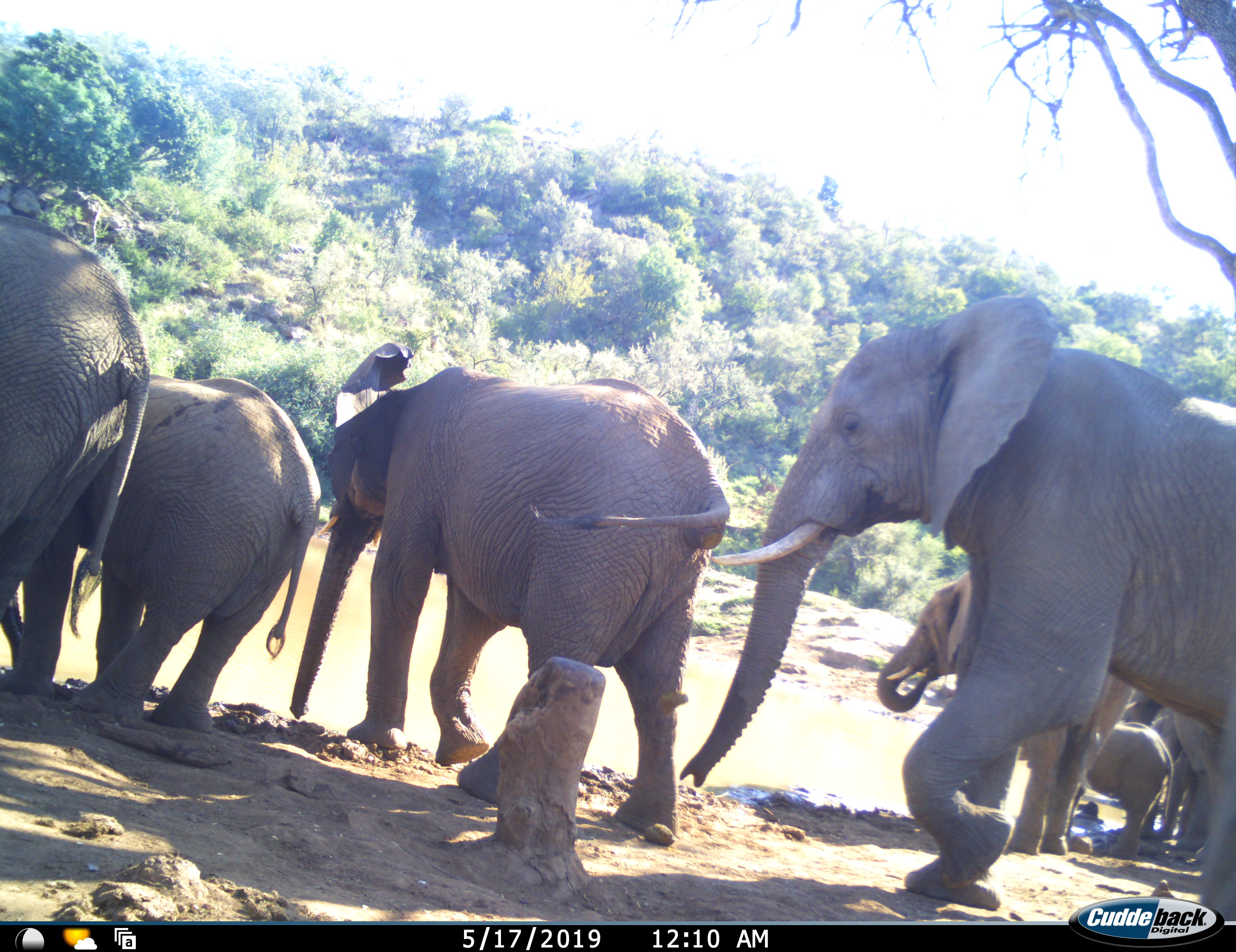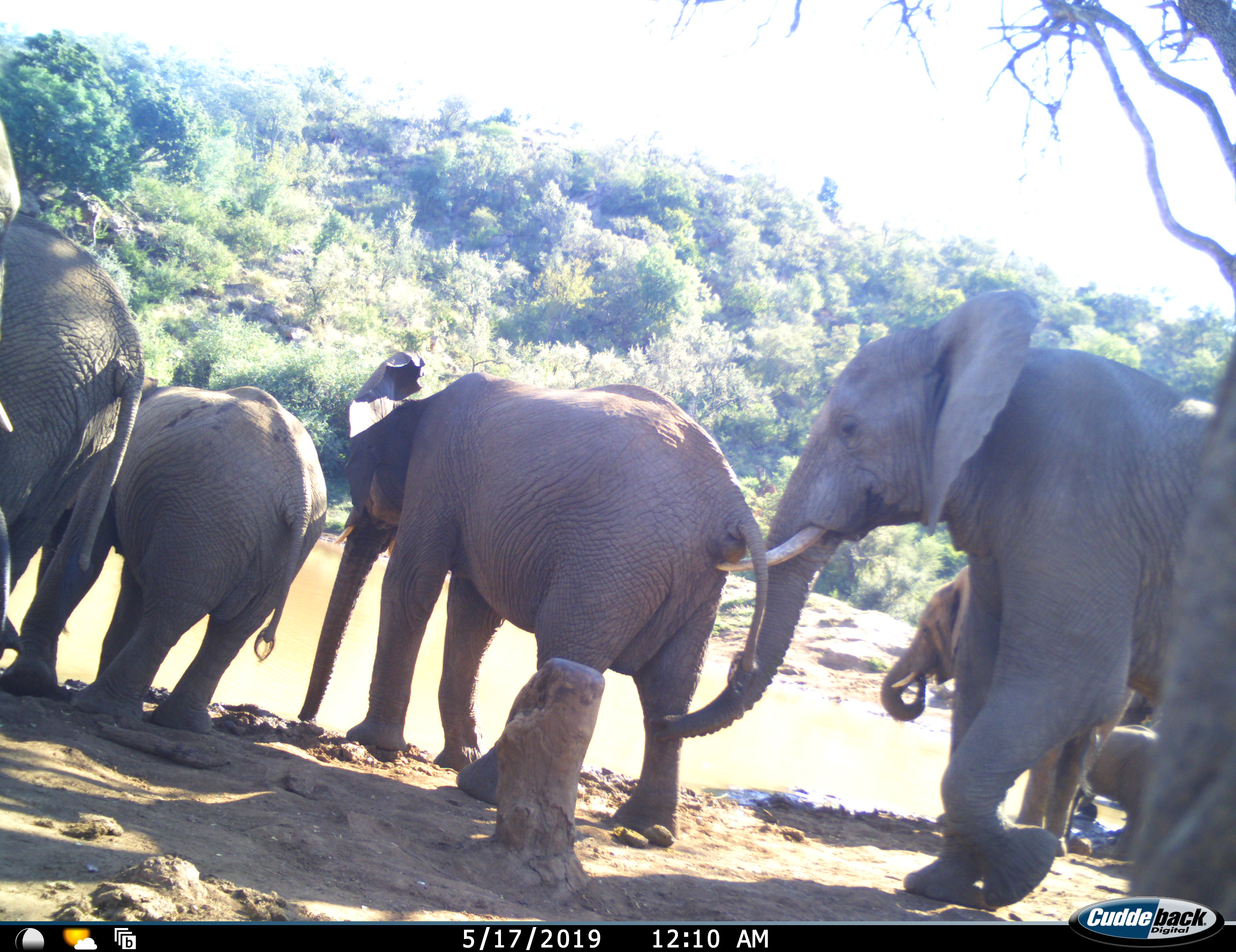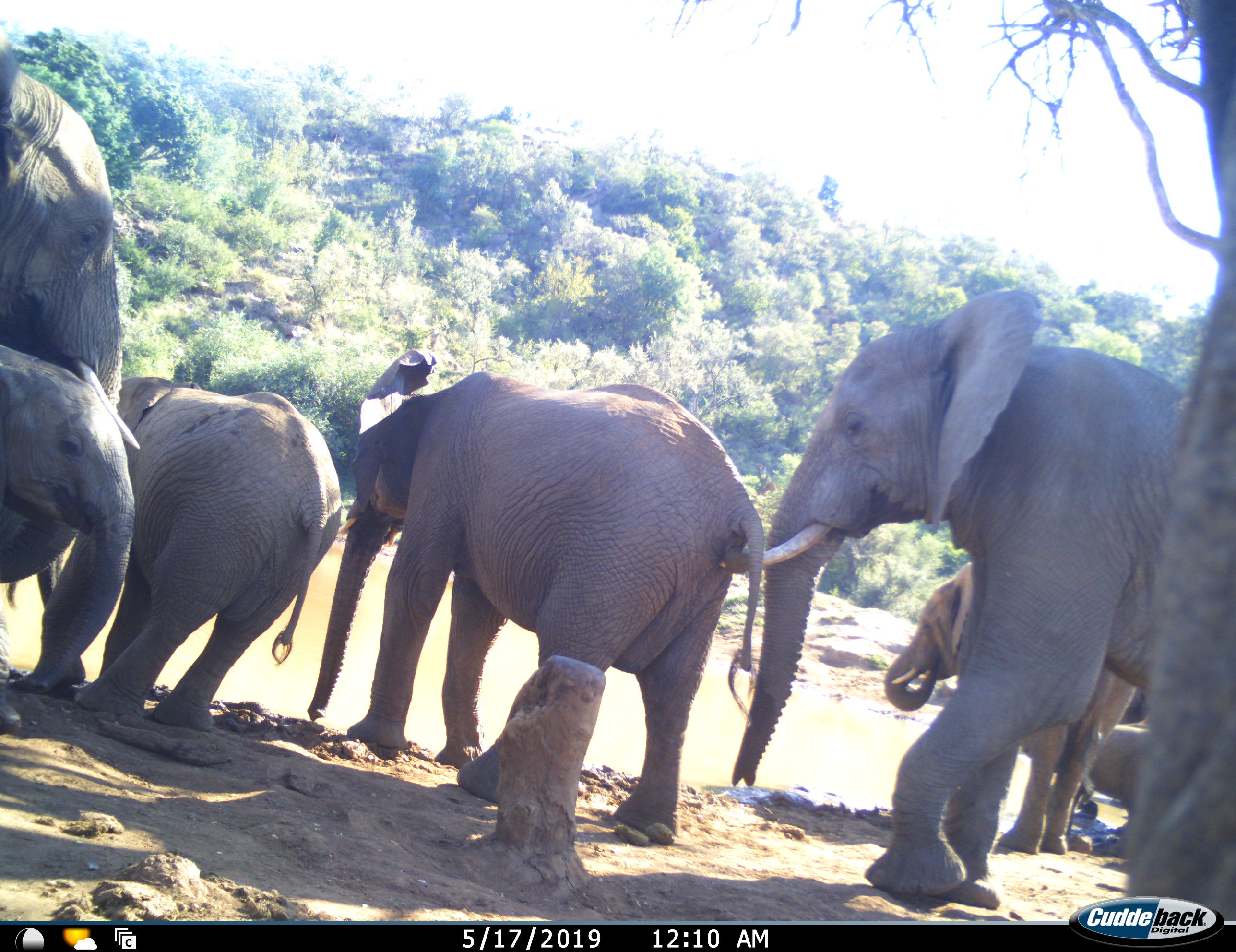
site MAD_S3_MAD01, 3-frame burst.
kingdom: Animalia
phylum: Chordata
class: Mammalia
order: Proboscidea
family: Elephantidae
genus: Loxodonta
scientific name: Loxodonta africana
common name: african bush elephant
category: elephant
Elephant (african bush elephant) (Loxodonta africana), count 8. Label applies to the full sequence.